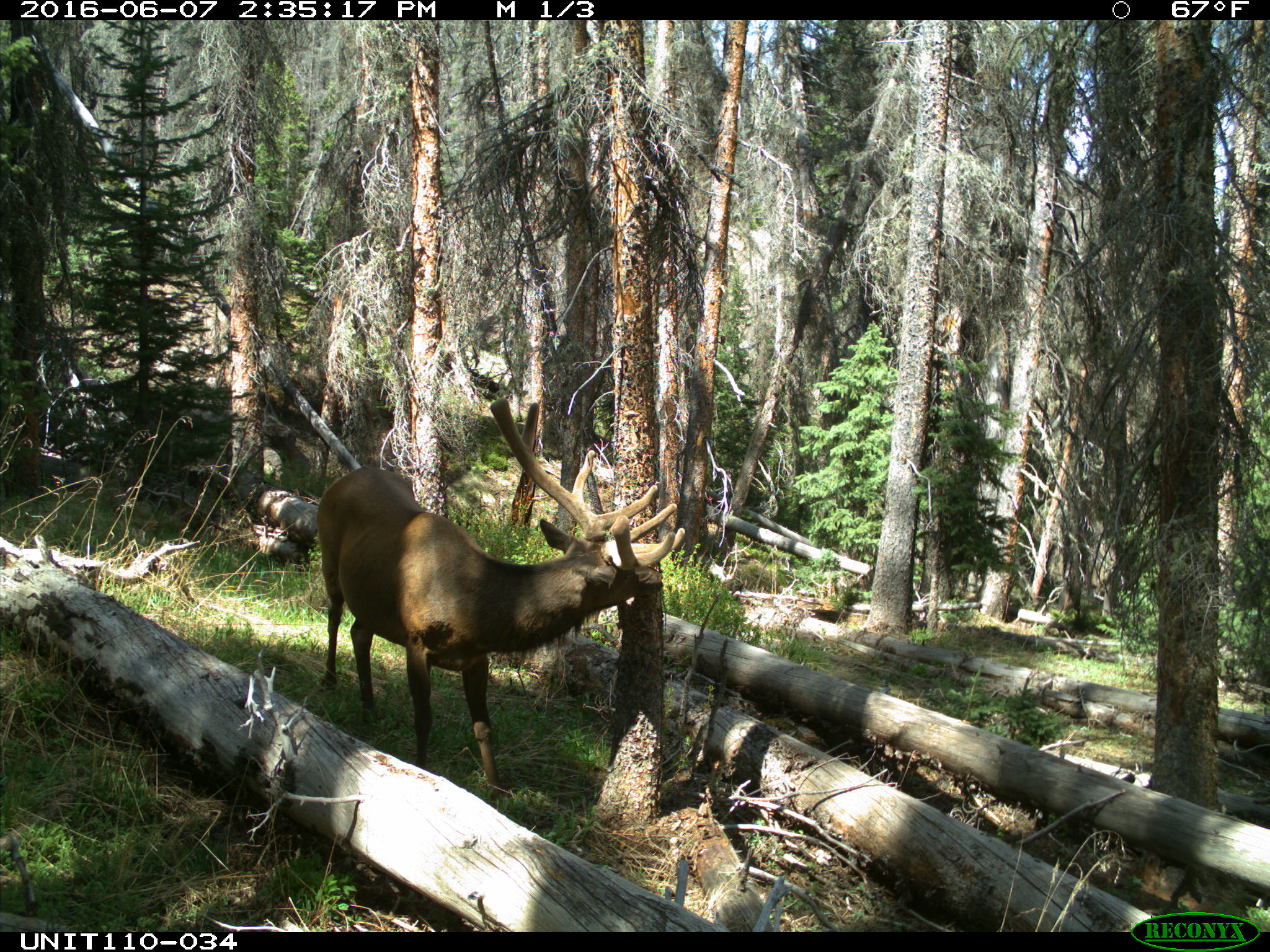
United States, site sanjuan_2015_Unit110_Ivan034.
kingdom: Animalia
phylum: Chordata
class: Mammalia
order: Artiodactyla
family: Cervidae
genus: Cervus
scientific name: Cervus elaphus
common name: red deer